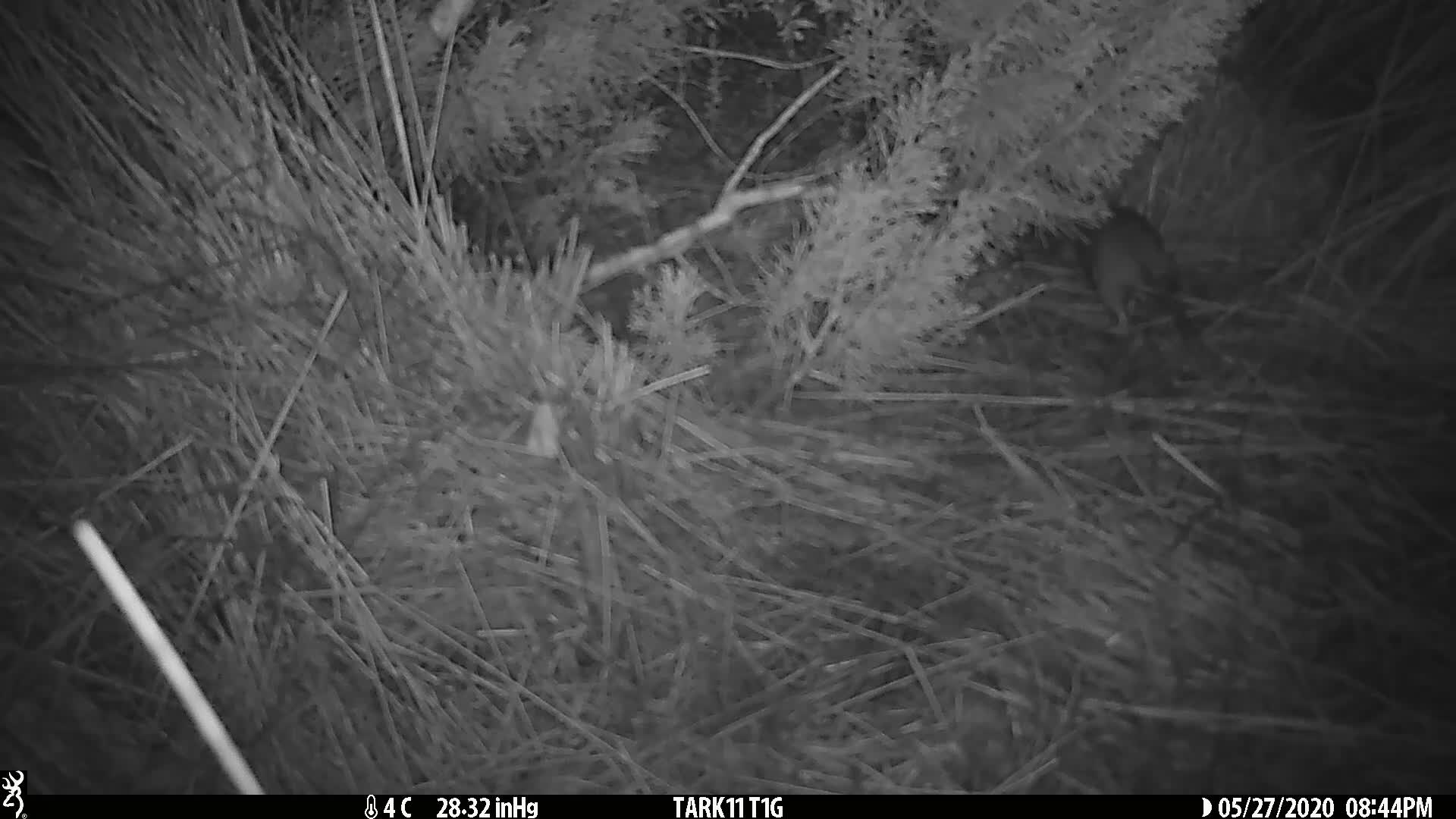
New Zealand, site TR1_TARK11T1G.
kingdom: Animalia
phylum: Chordata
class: Mammalia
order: Rodentia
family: Muridae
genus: Rattus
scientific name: Rattus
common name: rat